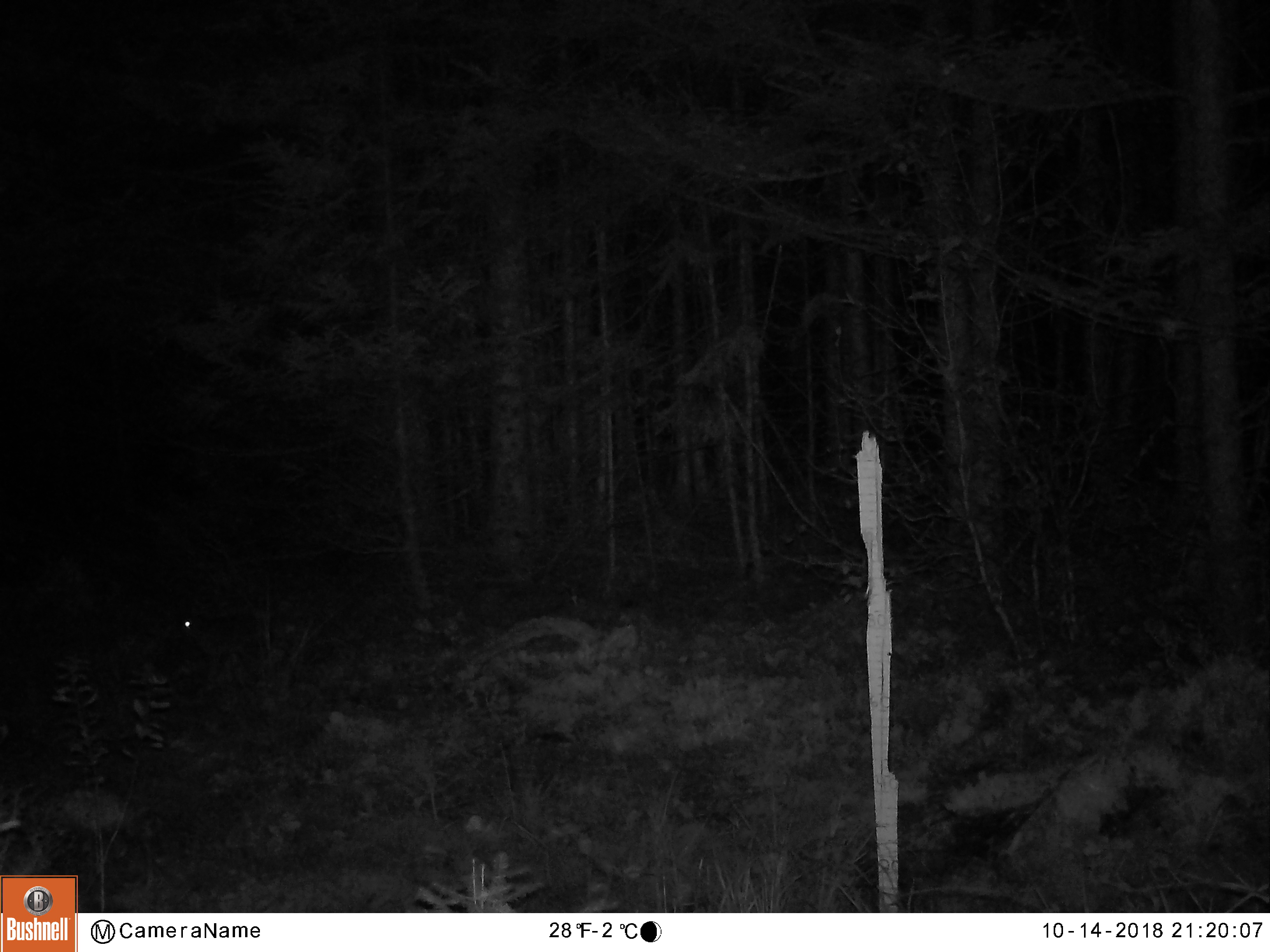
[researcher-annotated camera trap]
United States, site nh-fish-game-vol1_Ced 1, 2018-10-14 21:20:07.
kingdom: Animalia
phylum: Chordata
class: Mammalia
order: Lagomorpha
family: Leporidae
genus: Lepus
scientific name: Lepus americanus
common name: snowshoe hare